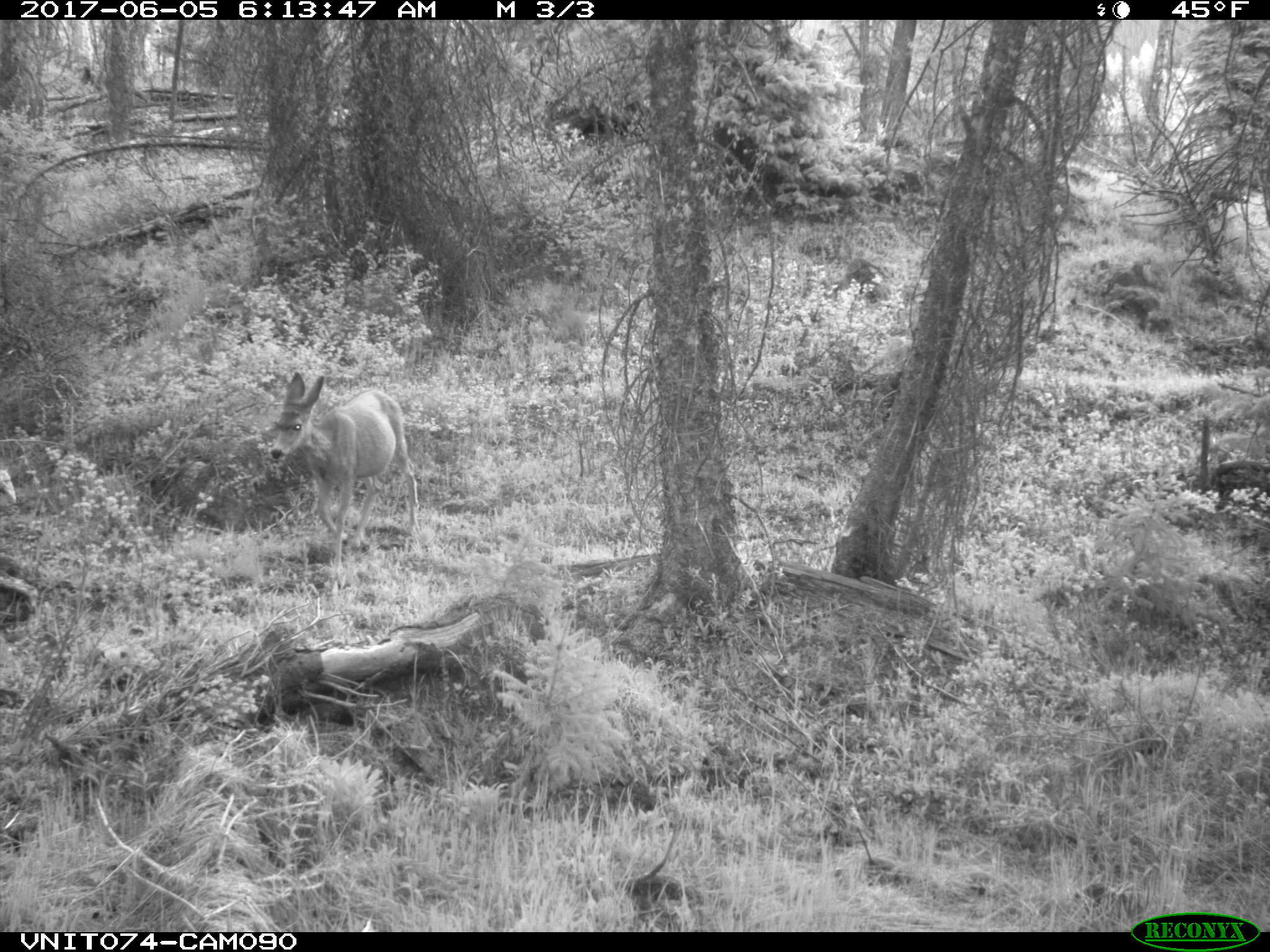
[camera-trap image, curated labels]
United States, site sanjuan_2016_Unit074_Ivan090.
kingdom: Animalia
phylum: Chordata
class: Mammalia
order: Artiodactyla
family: Cervidae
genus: Odocoileus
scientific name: Odocoileus hemionus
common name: mule deer